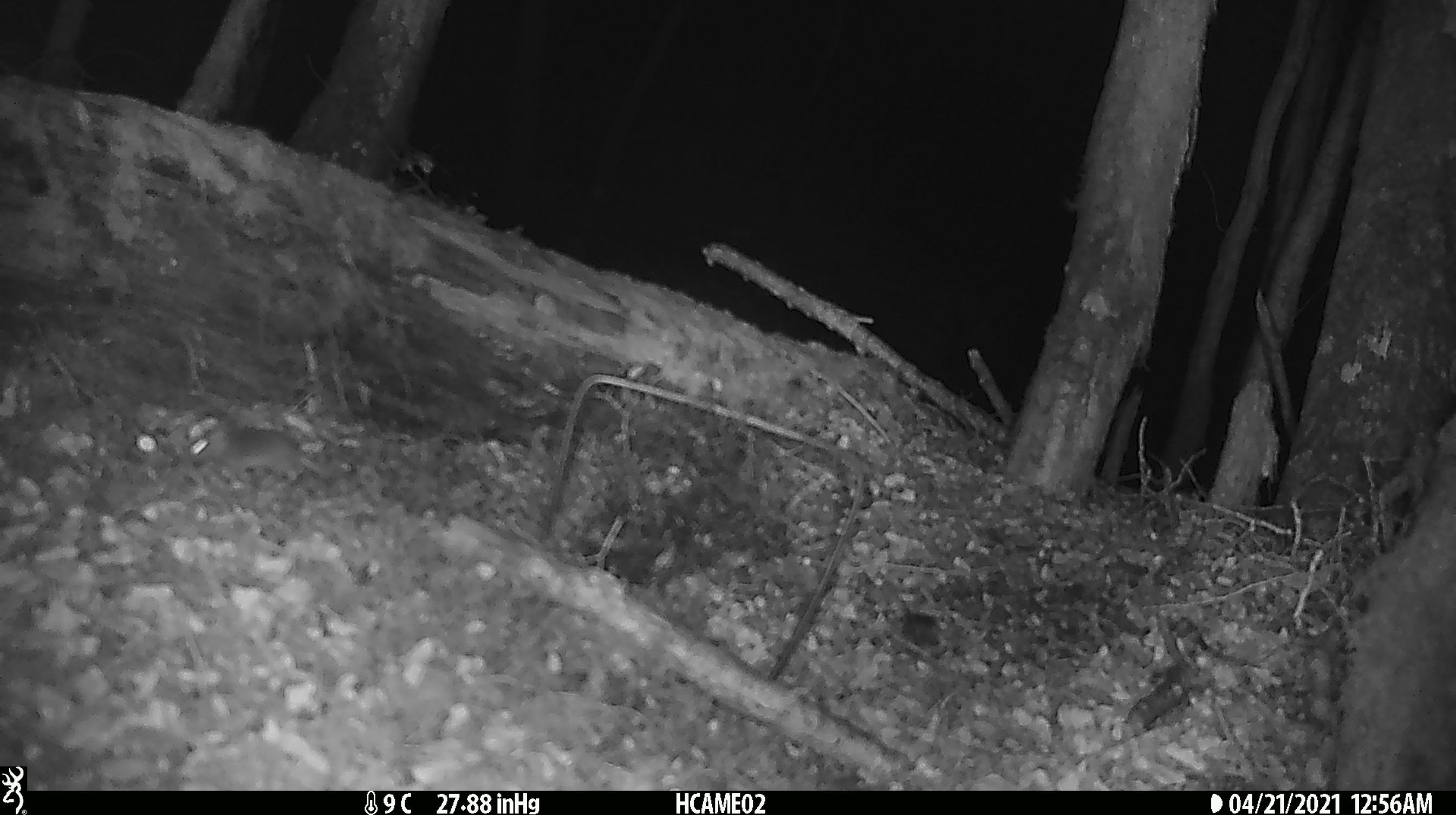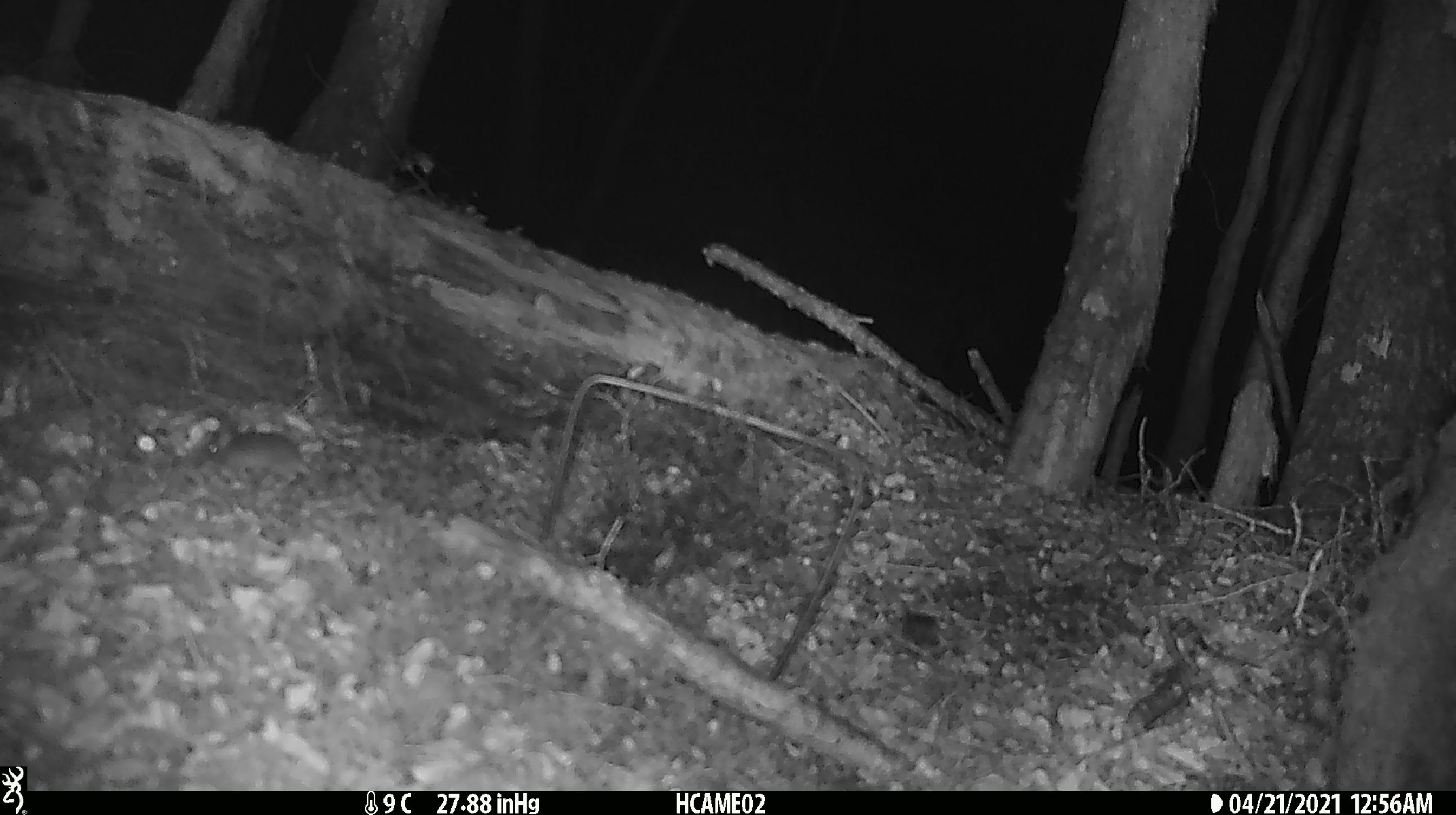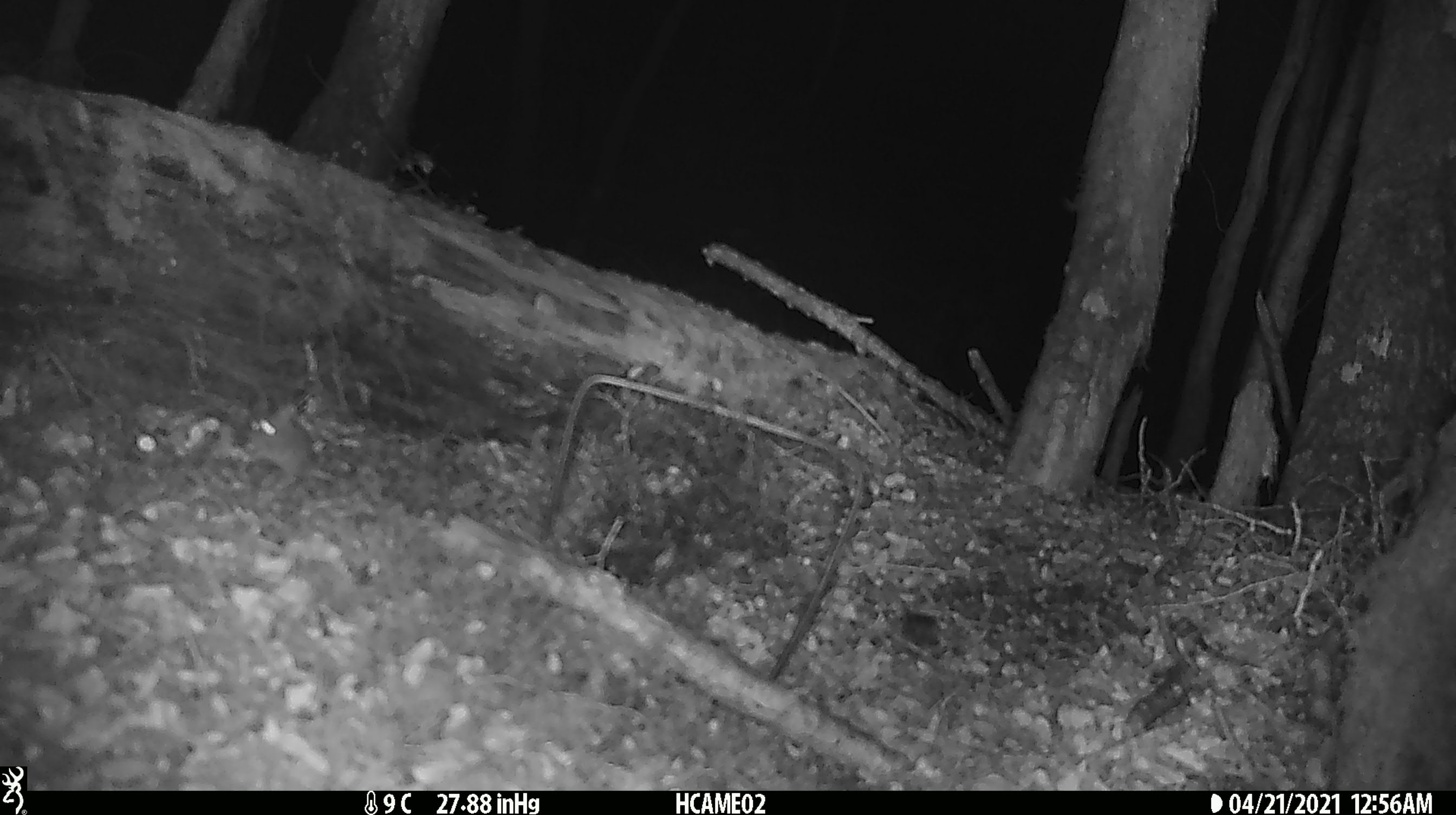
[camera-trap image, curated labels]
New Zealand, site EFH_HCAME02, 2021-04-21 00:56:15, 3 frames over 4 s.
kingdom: Animalia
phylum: Chordata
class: Mammalia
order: Rodentia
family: Muridae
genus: Mus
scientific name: Mus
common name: mouse